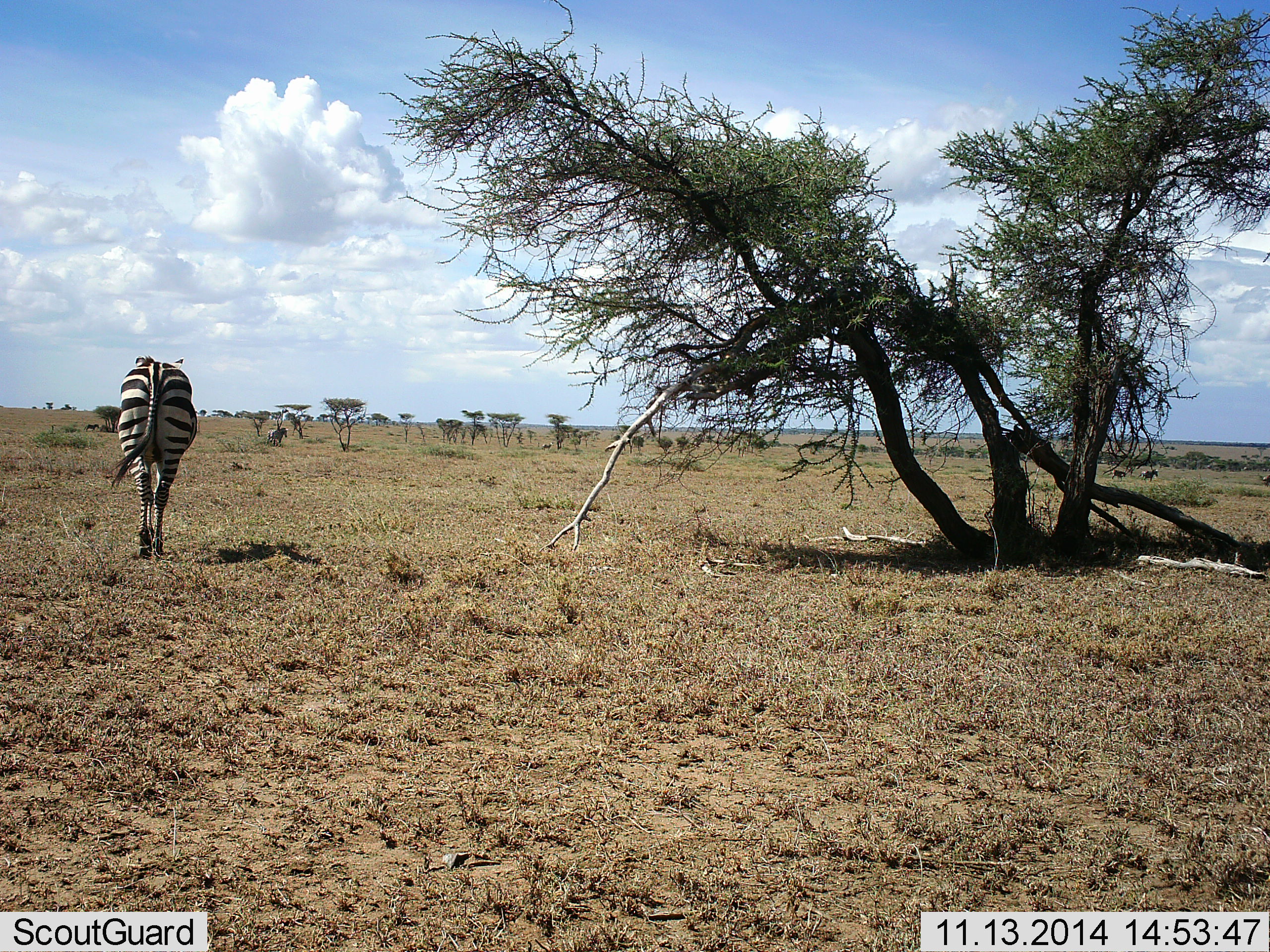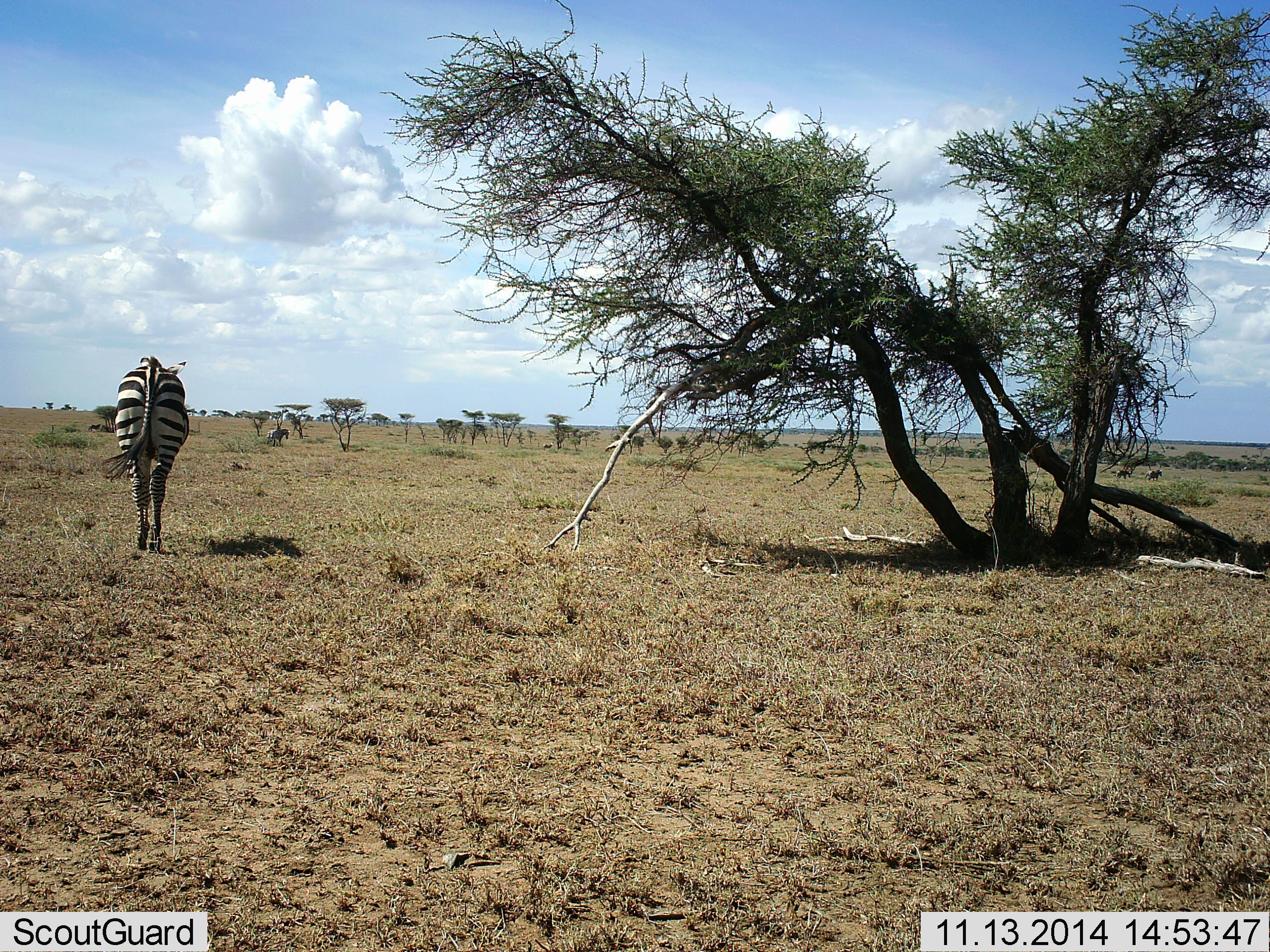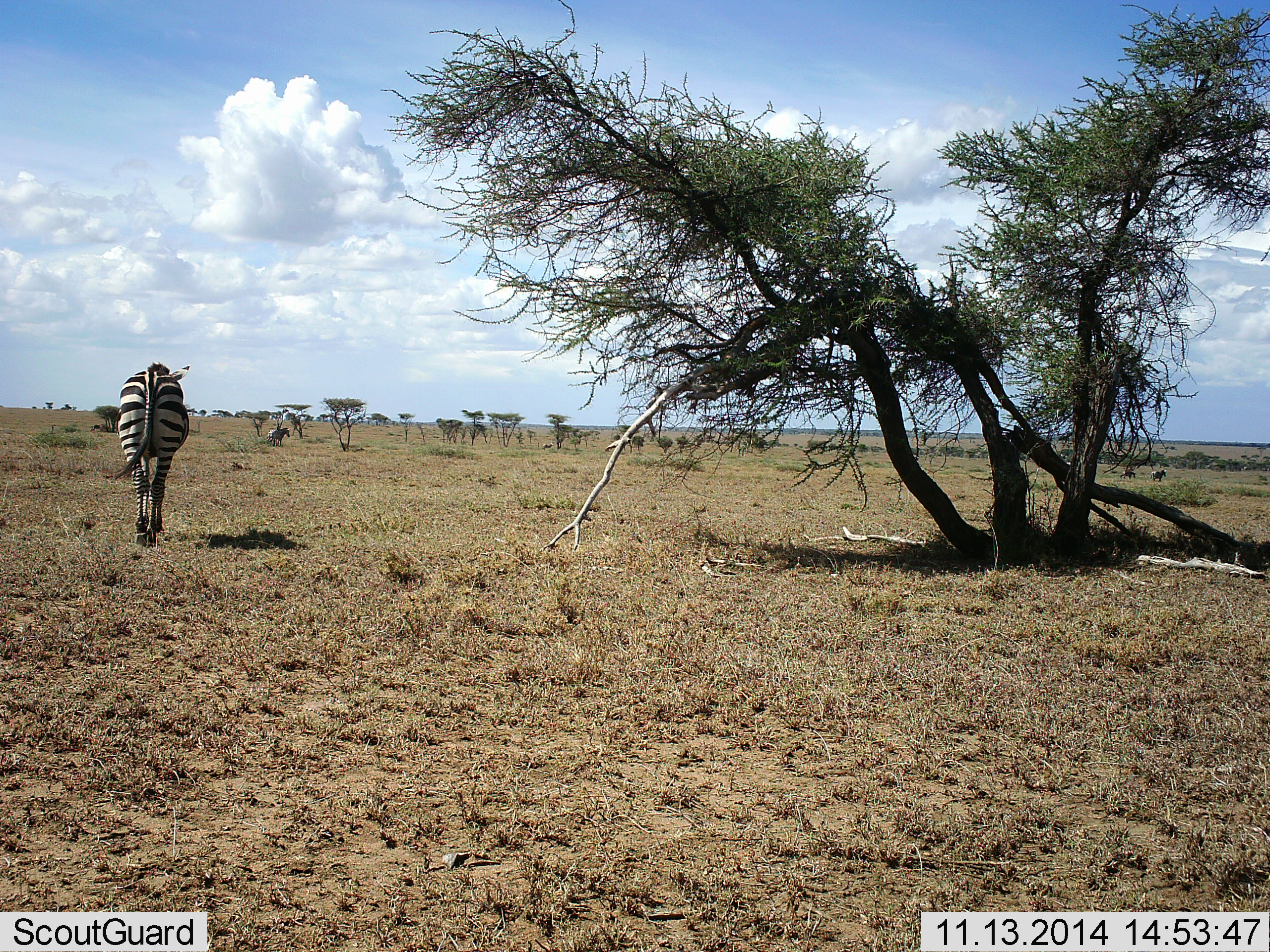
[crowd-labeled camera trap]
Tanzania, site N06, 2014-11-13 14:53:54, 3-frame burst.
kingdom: Animalia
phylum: Chordata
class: Mammalia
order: Perissodactyla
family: Equidae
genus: Equus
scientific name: Equus quagga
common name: plains zebra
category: zebra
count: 1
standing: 25%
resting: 17%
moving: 92%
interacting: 0%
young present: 0%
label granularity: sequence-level